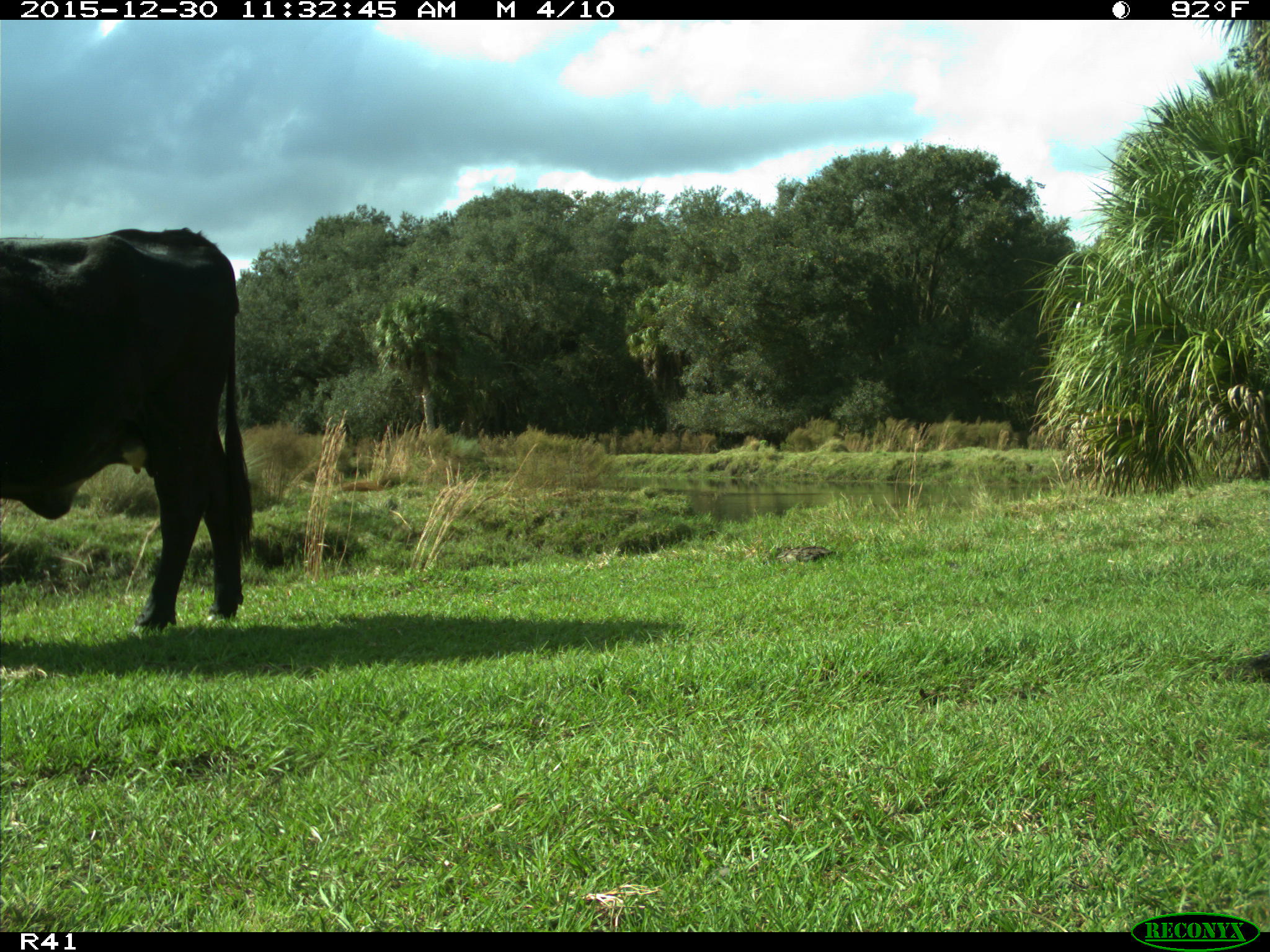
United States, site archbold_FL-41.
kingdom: Animalia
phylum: Chordata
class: Mammalia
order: Artiodactyla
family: Bovidae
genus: Bos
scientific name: Bos taurus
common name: domestic cow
Bos taurus (domestic cow).